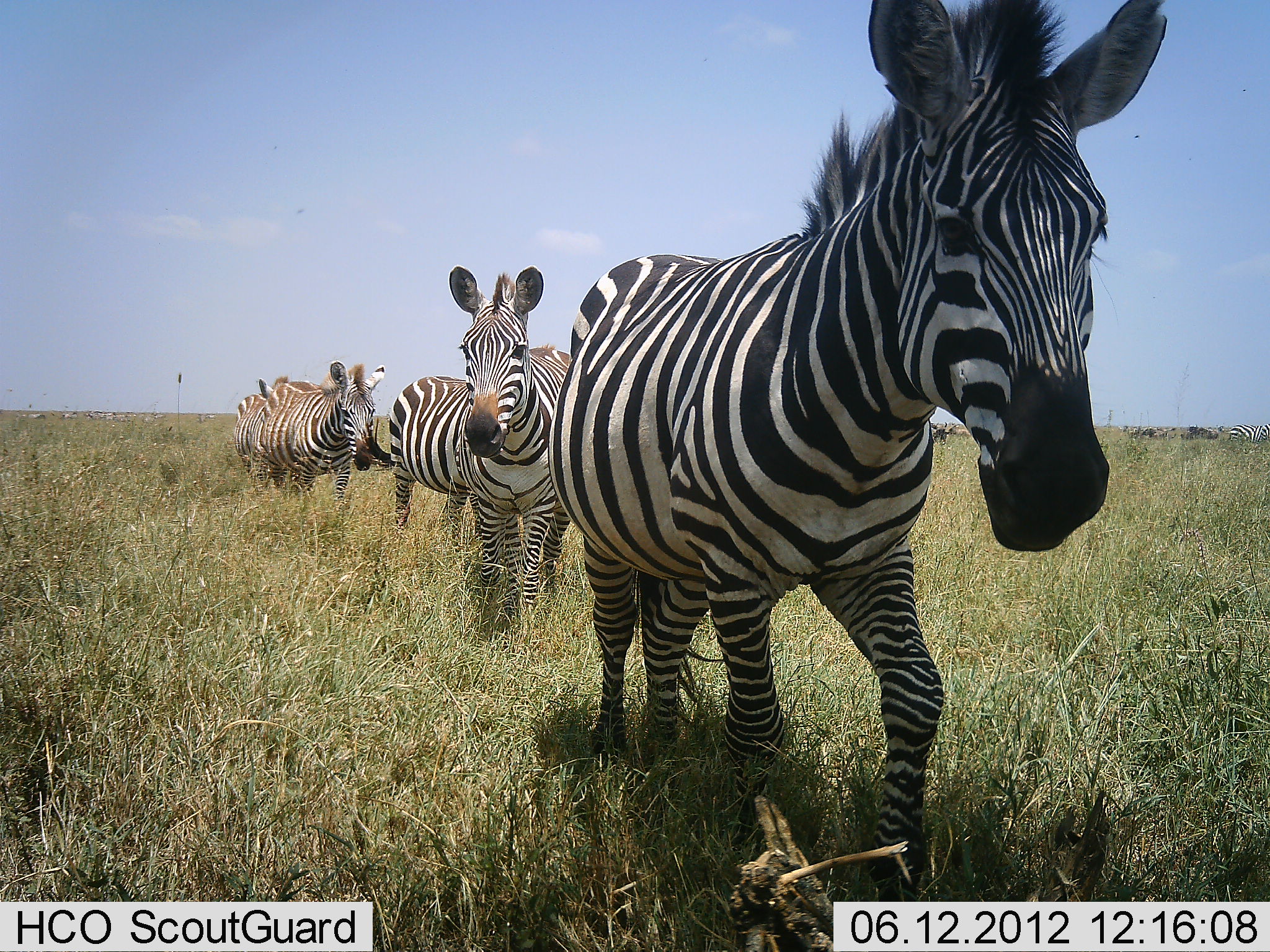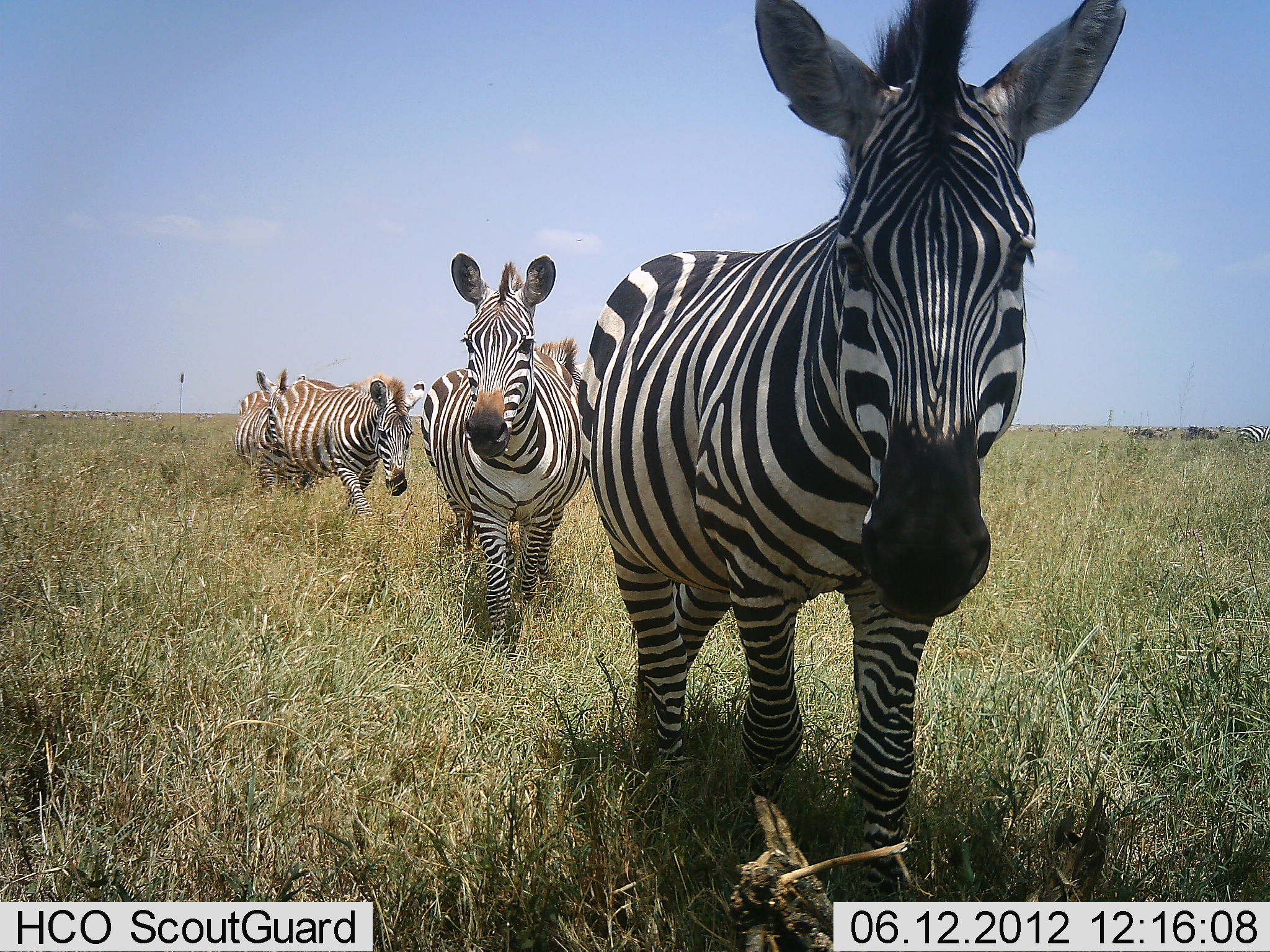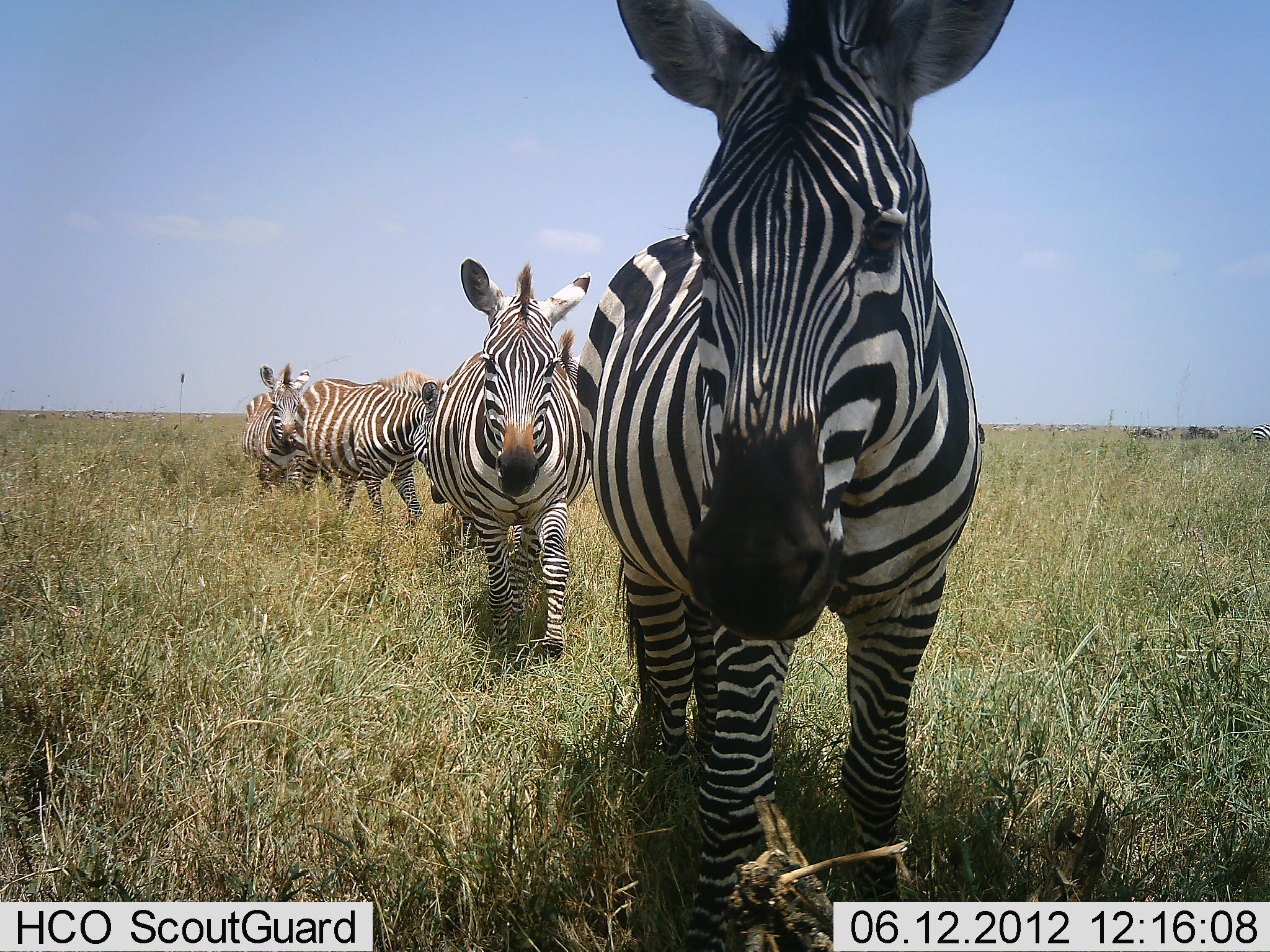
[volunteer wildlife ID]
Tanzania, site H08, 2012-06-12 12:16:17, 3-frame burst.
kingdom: Animalia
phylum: Chordata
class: Mammalia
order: Perissodactyla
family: Equidae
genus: Equus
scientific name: Equus quagga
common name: plains zebra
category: zebra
Zebra (plains zebra) (Equus quagga), count 5. Behavior (volunteer vote fractions): standing 27%, resting 0%, moving 91%, interacting 9%. Young present (vote fraction): 0%. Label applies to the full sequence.